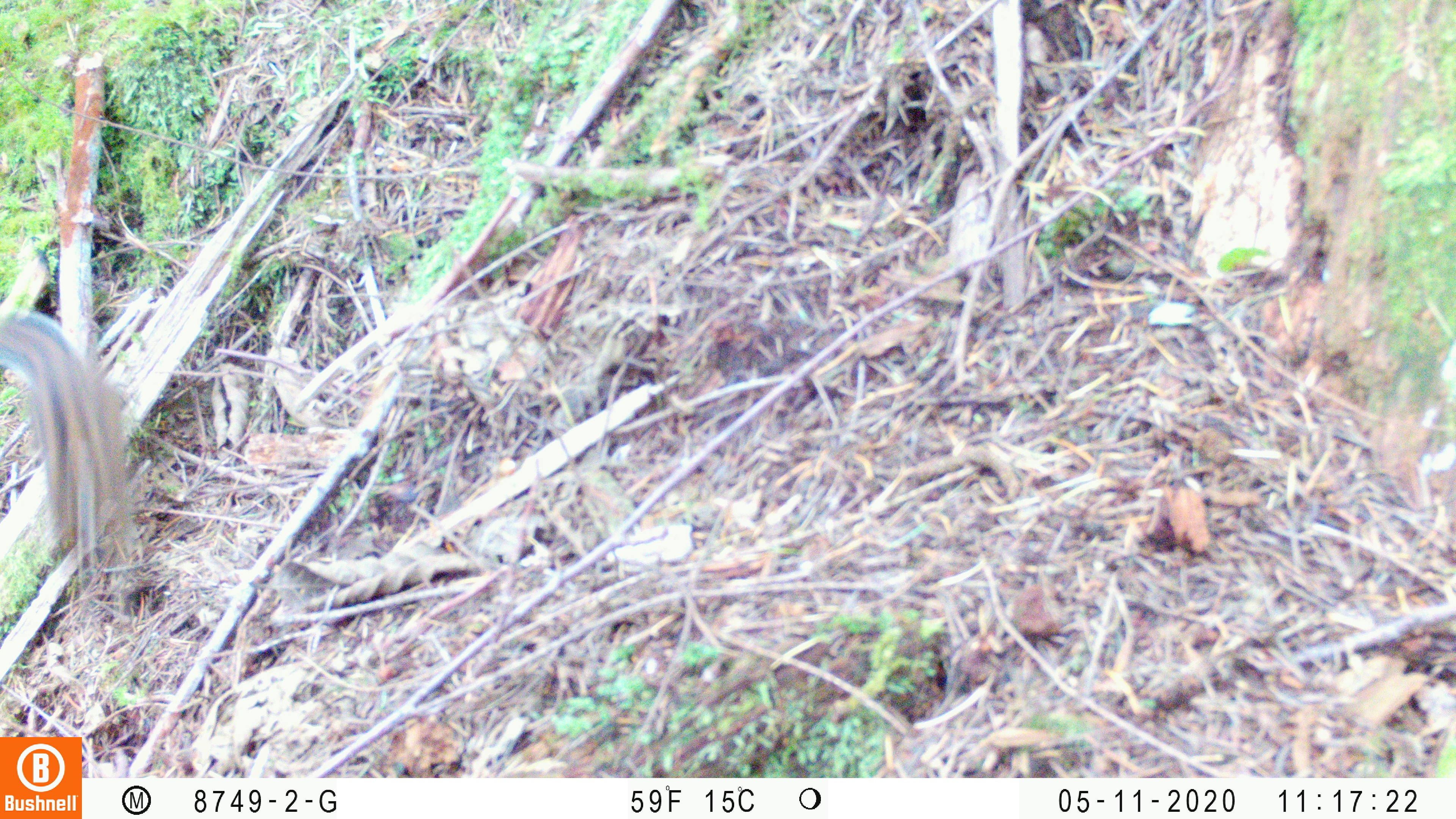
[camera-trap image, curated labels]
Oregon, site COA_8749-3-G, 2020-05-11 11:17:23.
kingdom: Animalia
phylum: Chordata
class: Mammalia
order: Rodentia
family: Sciuridae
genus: Neotamias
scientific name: Neotamias townsendii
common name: townsend's chipmunk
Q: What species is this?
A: Townsend's chipmunk (Neotamias townsendii).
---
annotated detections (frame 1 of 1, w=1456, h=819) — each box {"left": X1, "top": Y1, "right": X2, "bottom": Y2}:
townsend's chipmunk: {"left": 2, "top": 306, "right": 146, "bottom": 596}